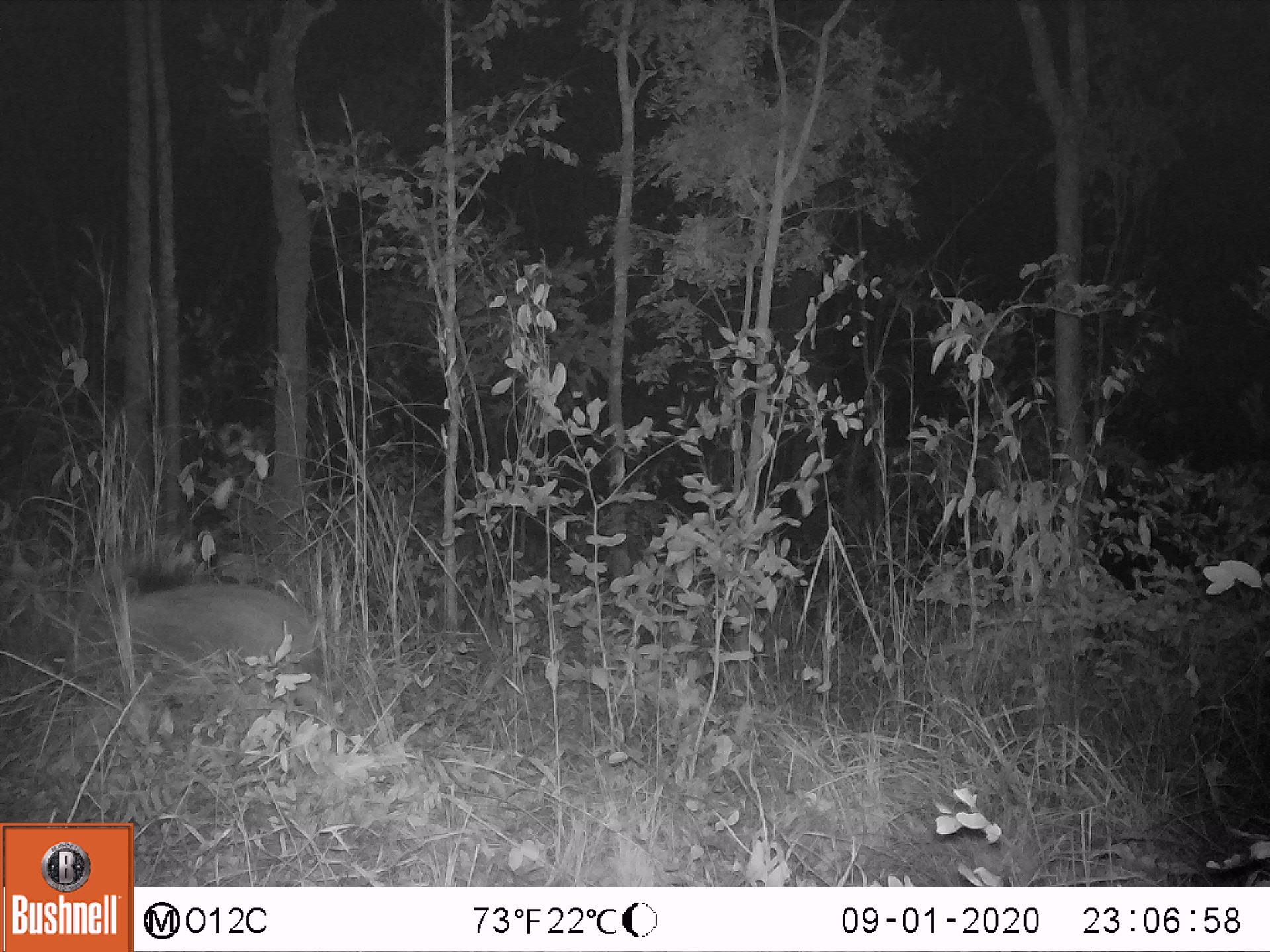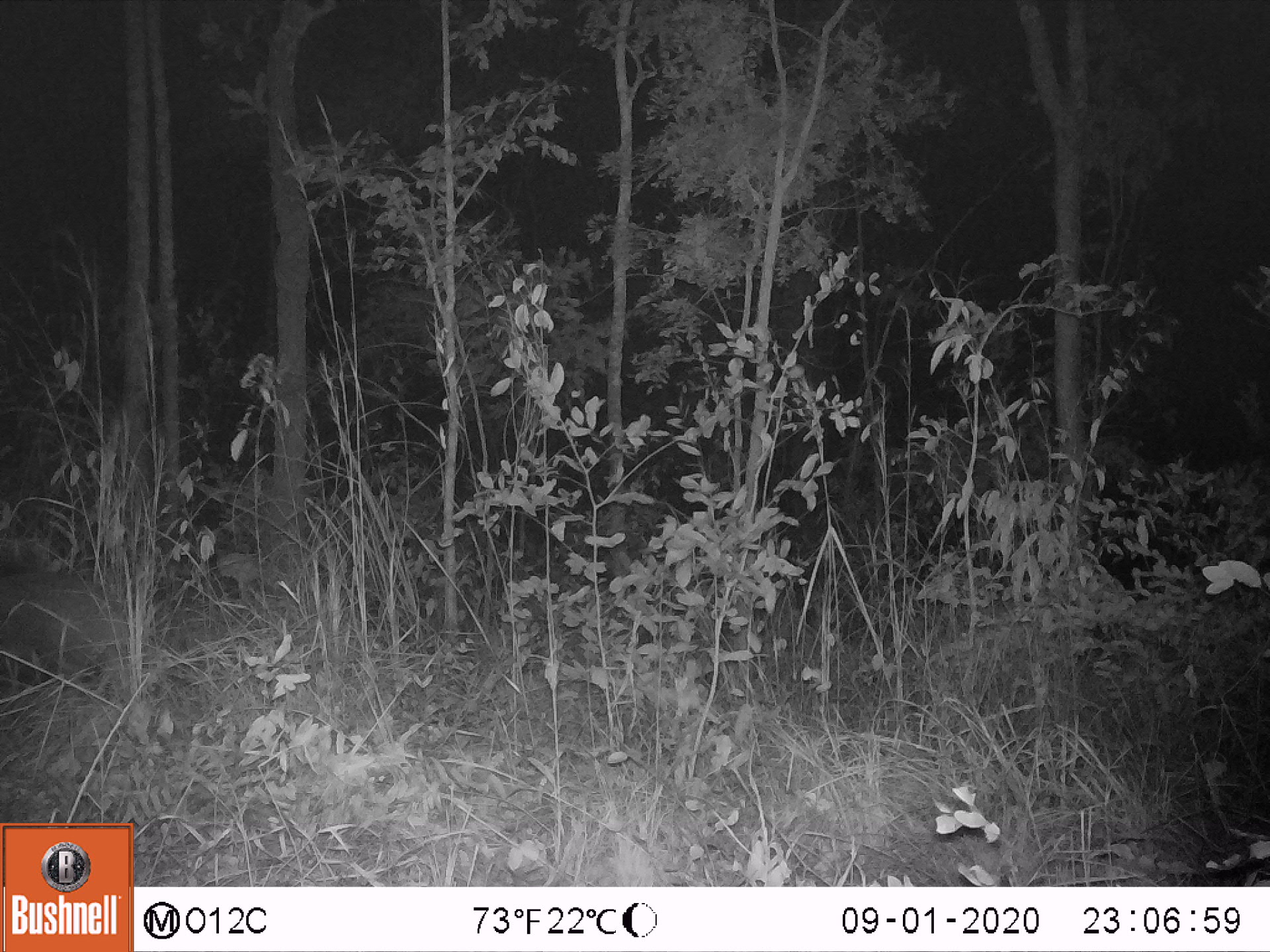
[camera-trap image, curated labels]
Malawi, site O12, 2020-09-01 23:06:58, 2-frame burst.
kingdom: Animalia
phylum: Chordata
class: Mammalia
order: Artiodactyla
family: Suidae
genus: Potamochoerus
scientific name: Potamochoerus larvatus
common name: bushpig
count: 1